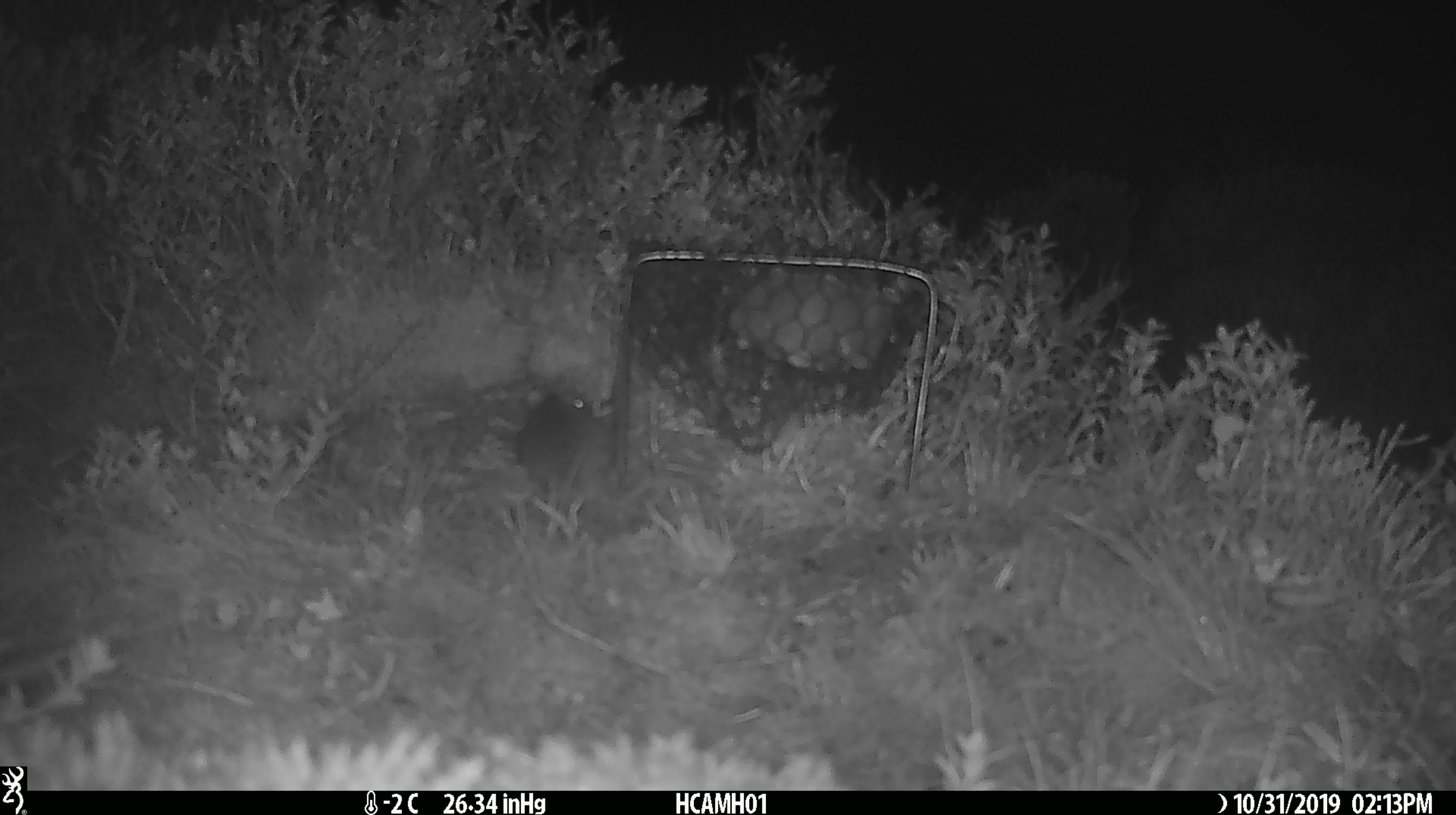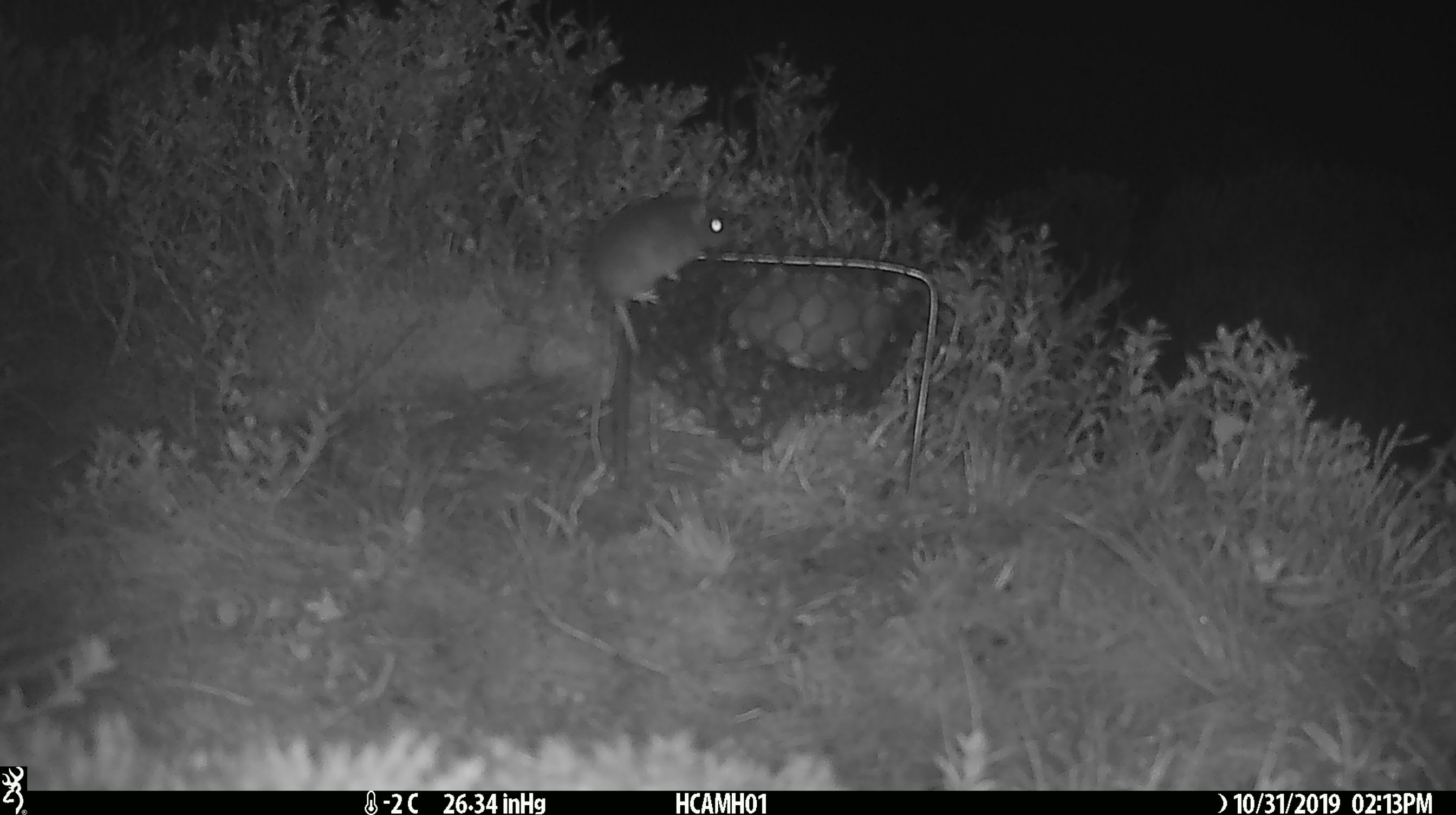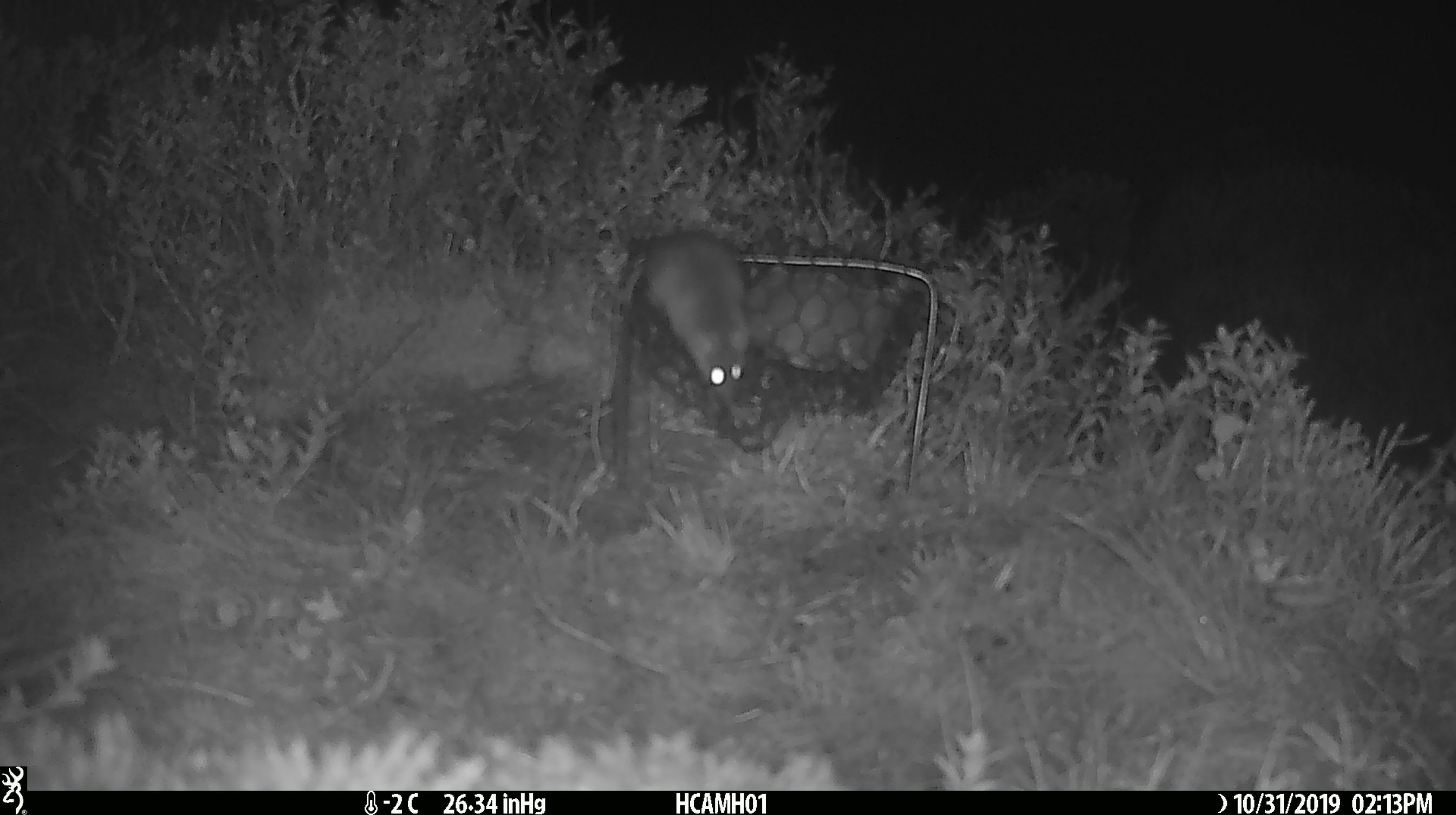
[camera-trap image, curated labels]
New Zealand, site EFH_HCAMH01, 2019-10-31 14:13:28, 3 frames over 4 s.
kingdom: Animalia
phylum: Chordata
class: Mammalia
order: Rodentia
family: Muridae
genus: Mus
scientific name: Mus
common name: mouse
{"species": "mouse (Mus)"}